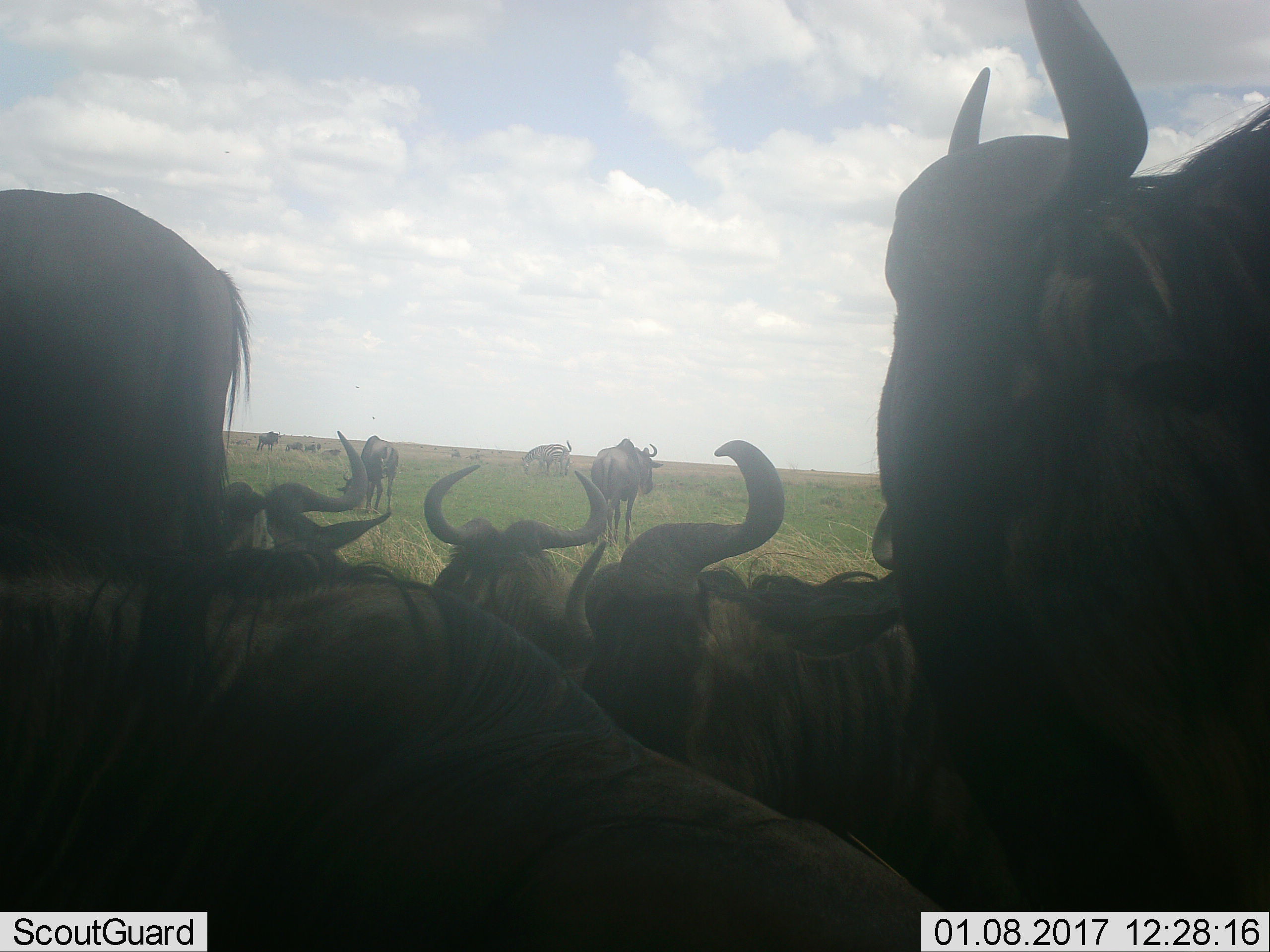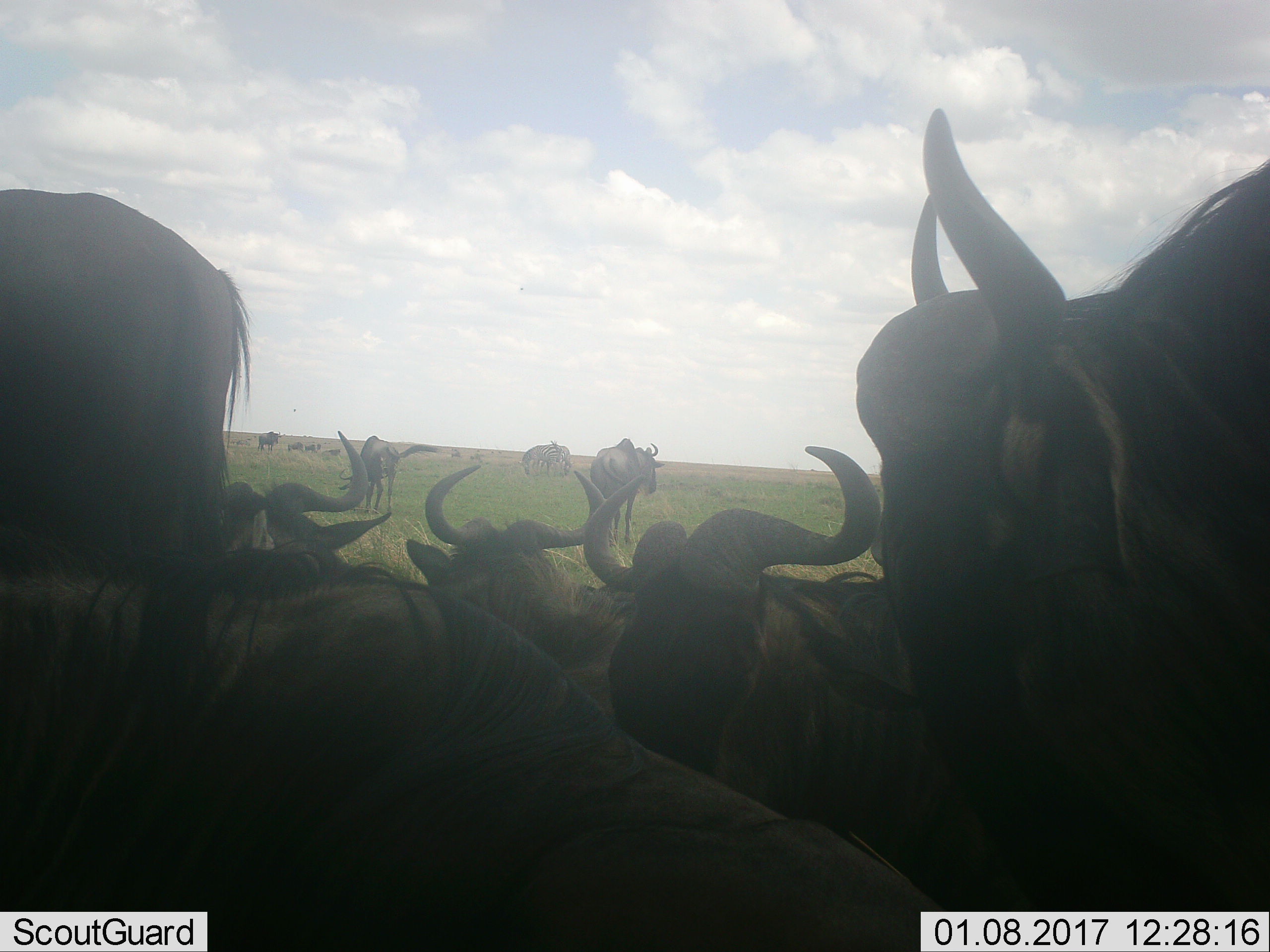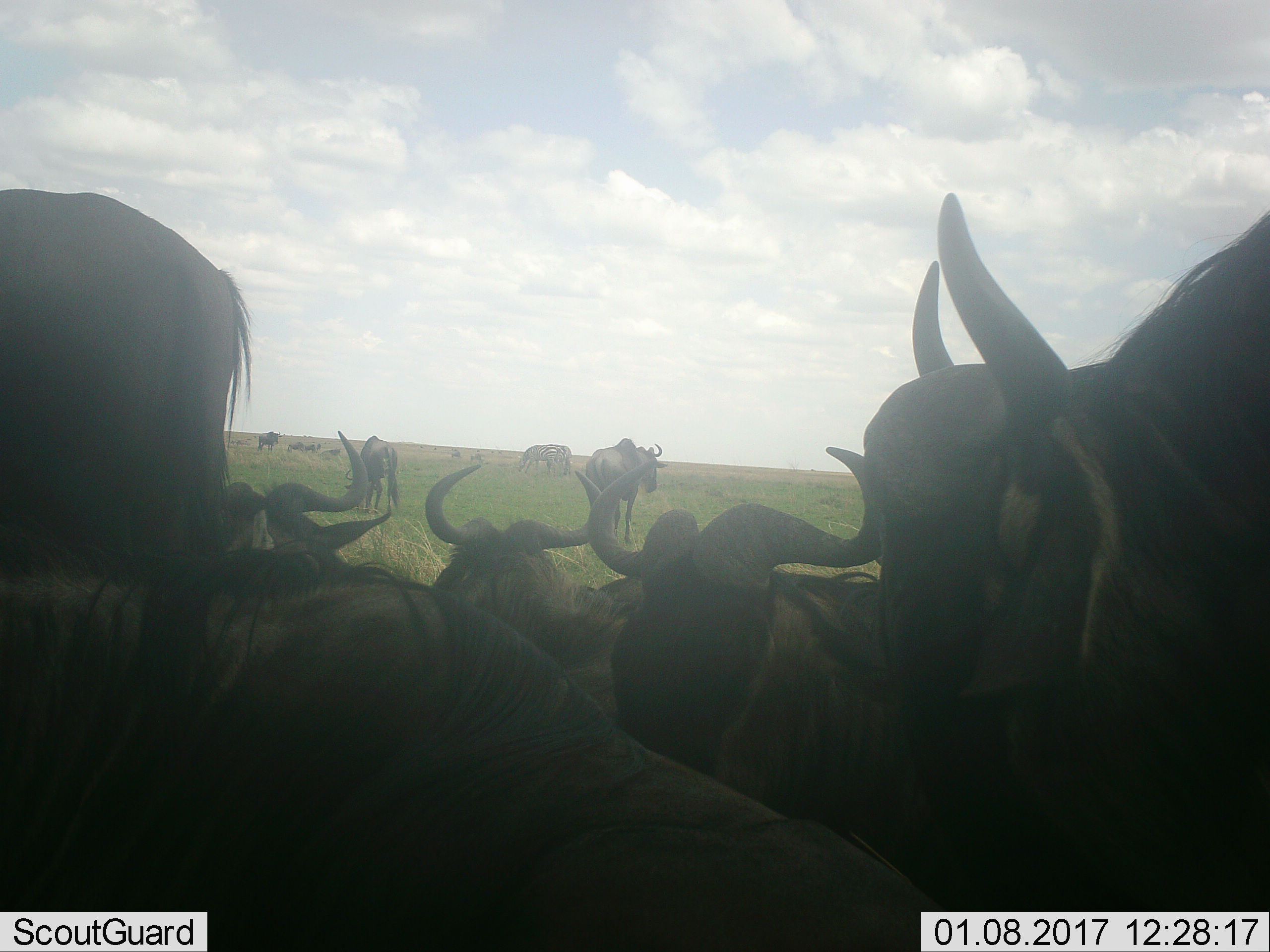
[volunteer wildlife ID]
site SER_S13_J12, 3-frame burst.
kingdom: Animalia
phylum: Chordata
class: Mammalia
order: Artiodactyla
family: Bovidae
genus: Connochaetes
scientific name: Connochaetes taurinus taurinus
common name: blue wildebeest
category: wildebeestblue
Wildebeestblue (blue wildebeest) (Connochaetes taurinus taurinus), count 11-50. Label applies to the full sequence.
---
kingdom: Animalia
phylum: Chordata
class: Mammalia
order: Perissodactyla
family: Equidae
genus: Equus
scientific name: Equus quagga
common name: plains zebra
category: zebraplains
Zebraplains (plains zebra) (Equus quagga), count 2. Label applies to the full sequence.